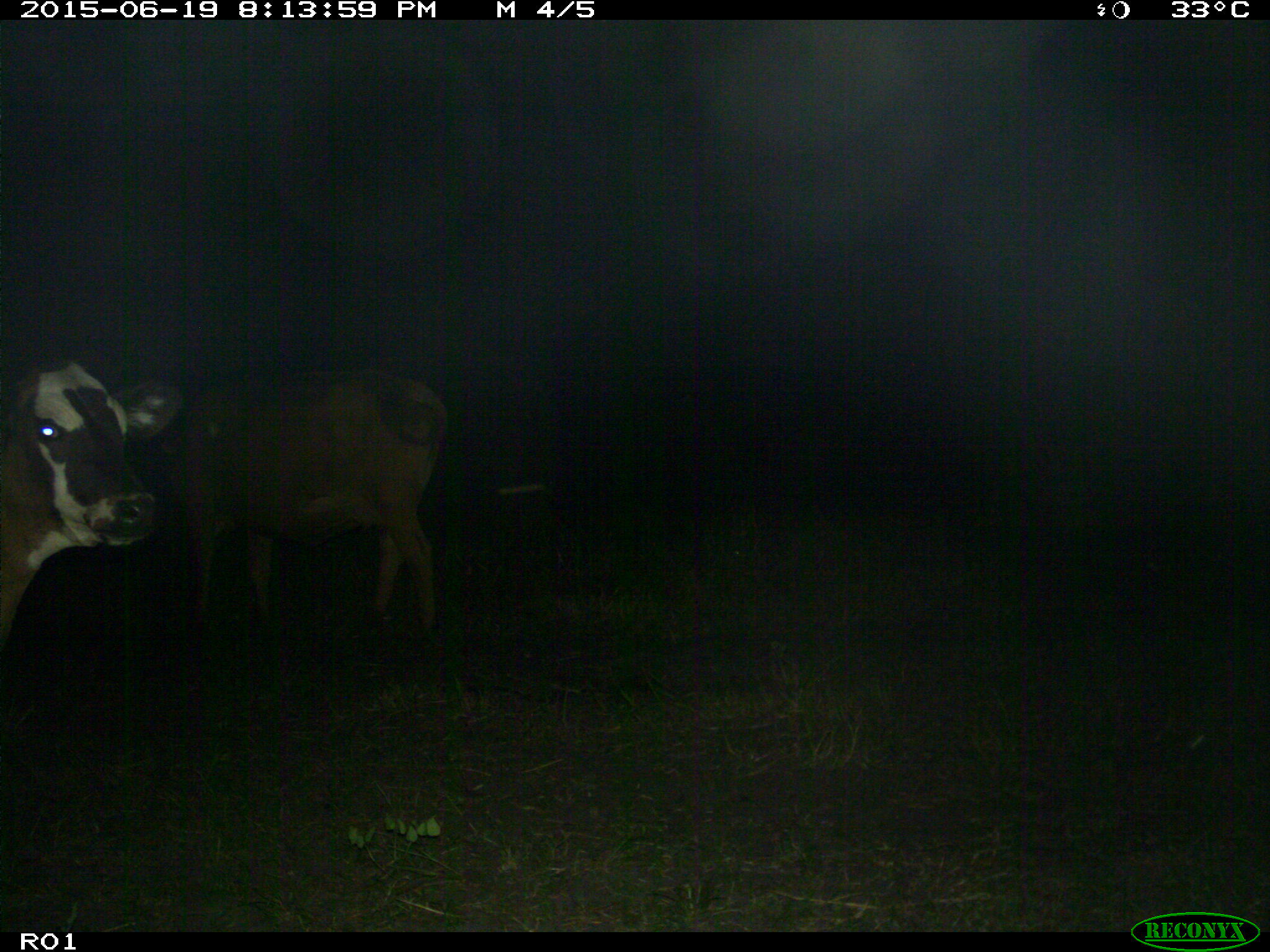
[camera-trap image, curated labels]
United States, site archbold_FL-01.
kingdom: Animalia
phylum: Chordata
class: Mammalia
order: Artiodactyla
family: Bovidae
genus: Bos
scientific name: Bos taurus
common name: domestic cow